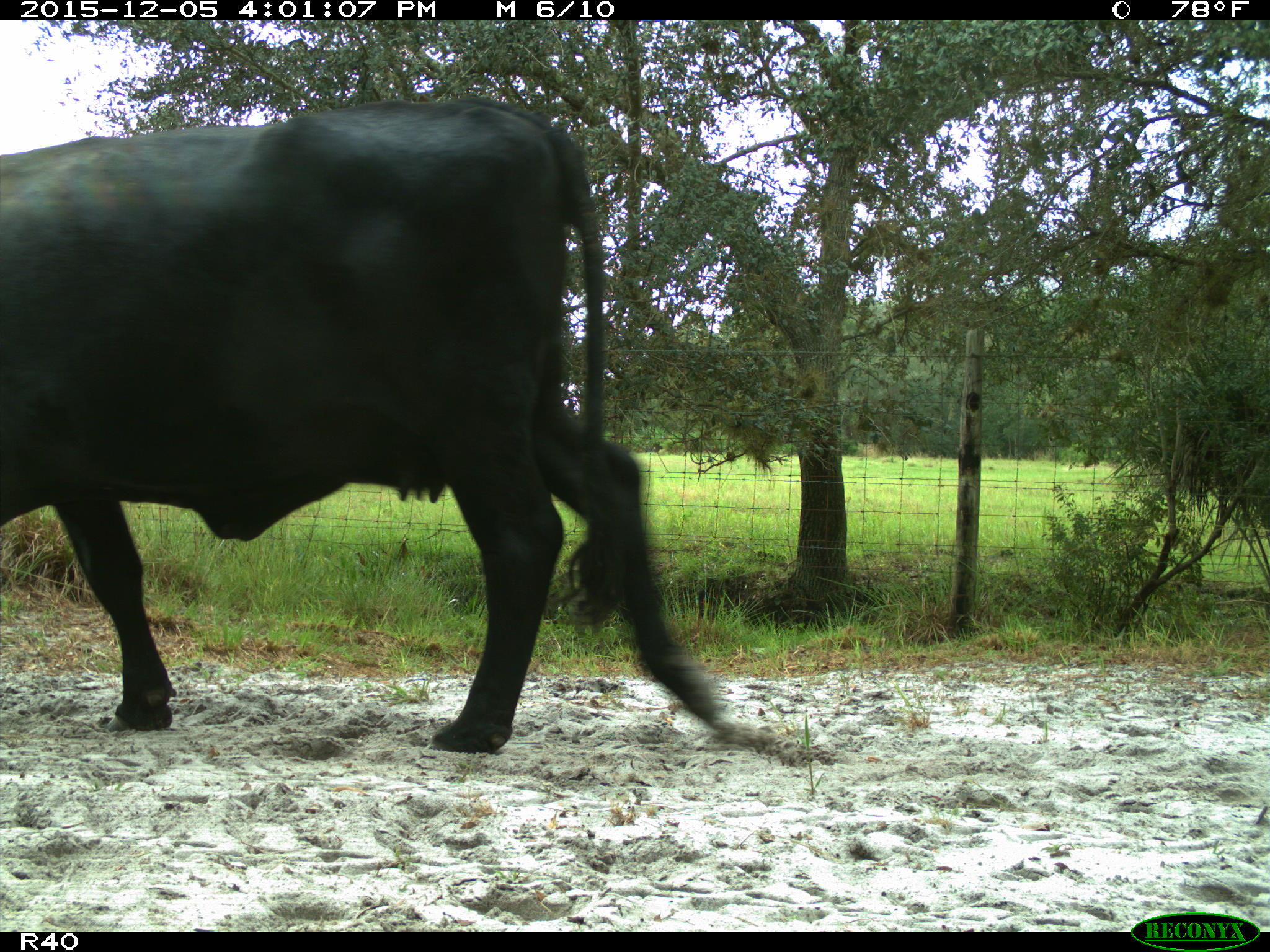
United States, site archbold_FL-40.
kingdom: Animalia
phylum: Chordata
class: Mammalia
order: Artiodactyla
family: Bovidae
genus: Bos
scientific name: Bos taurus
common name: domestic cow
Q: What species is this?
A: Bos taurus (domestic cow).